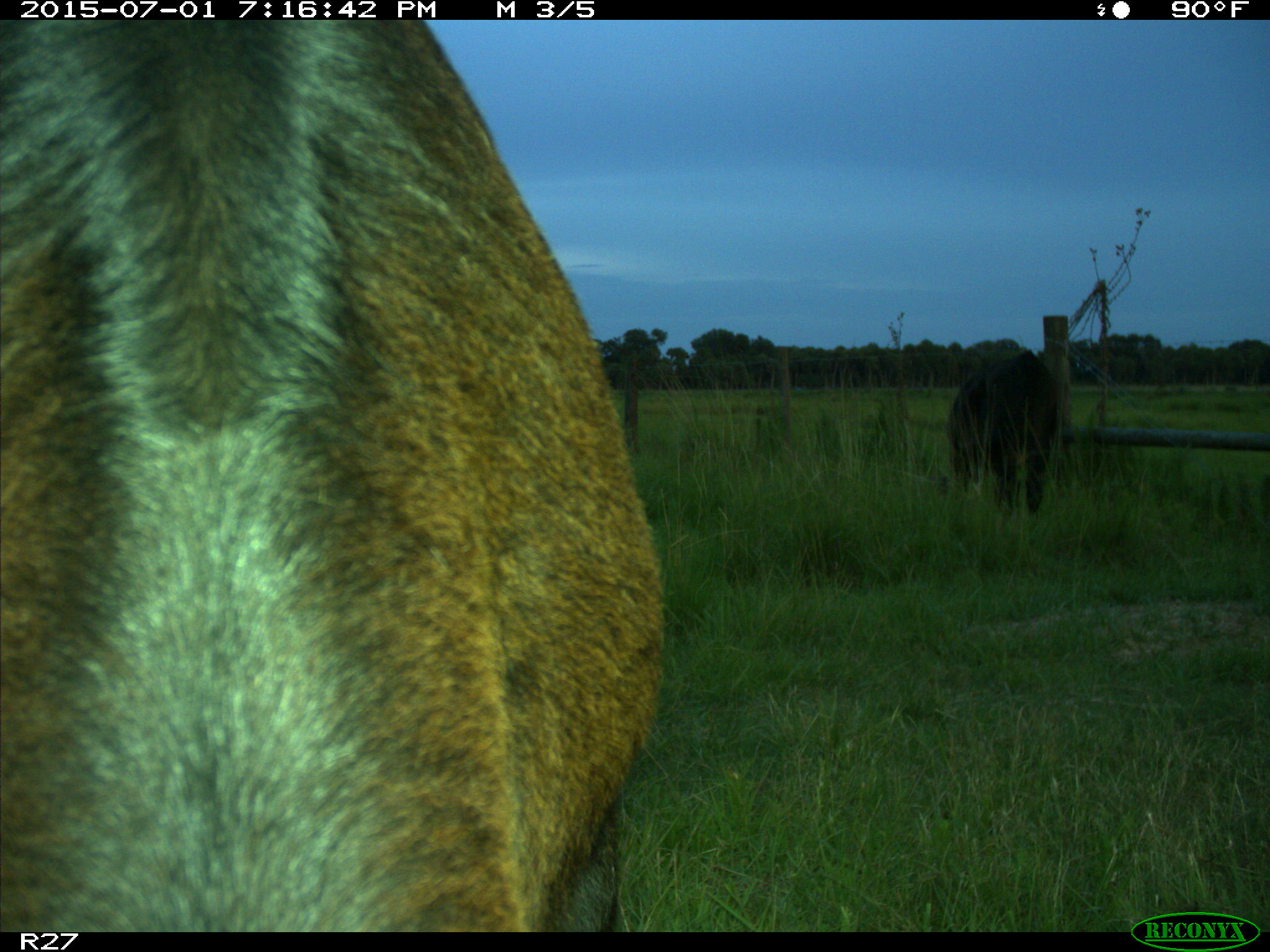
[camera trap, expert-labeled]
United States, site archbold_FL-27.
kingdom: Animalia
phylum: Chordata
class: Mammalia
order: Artiodactyla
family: Bovidae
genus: Bos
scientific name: Bos taurus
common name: domestic cow